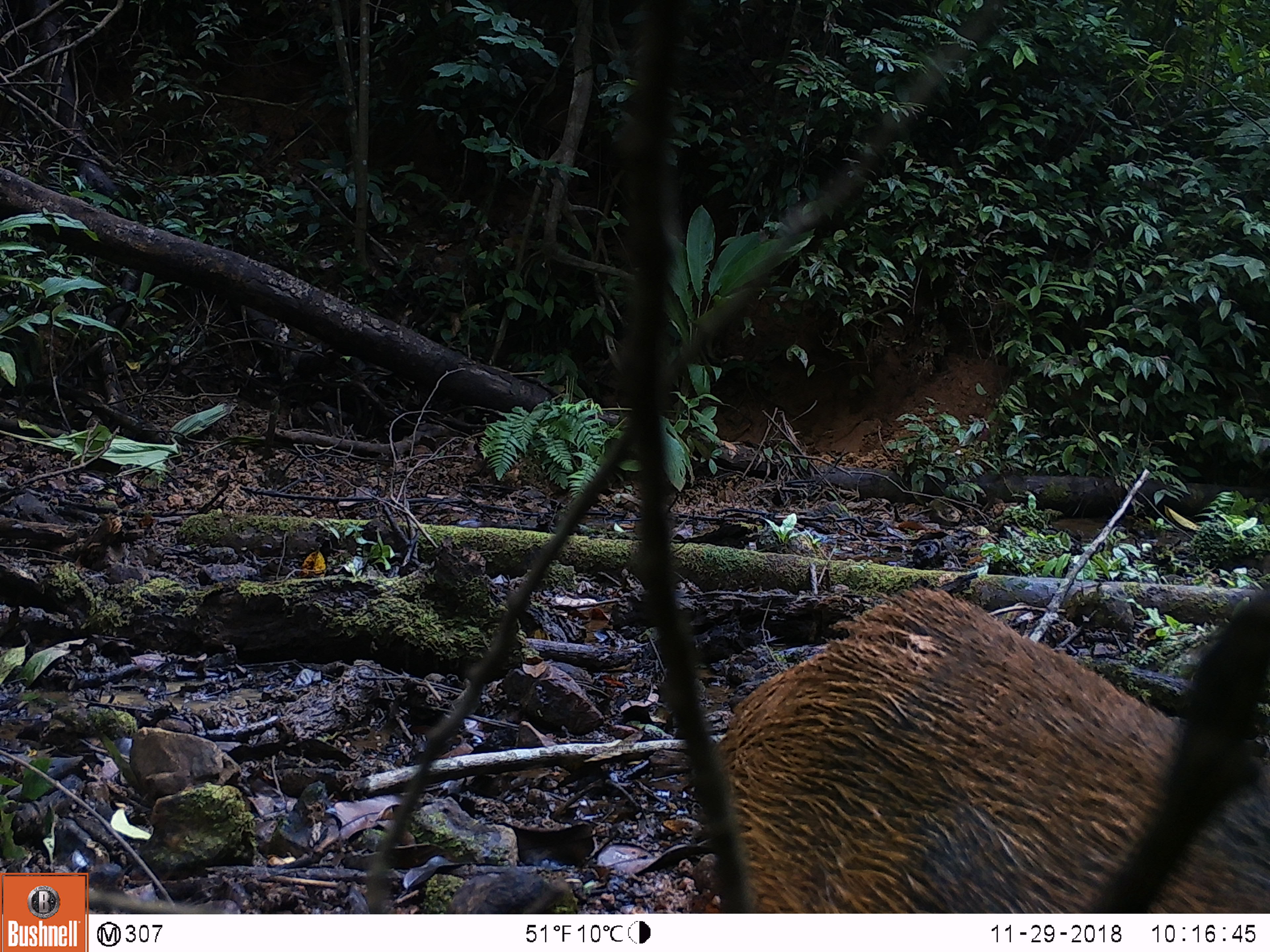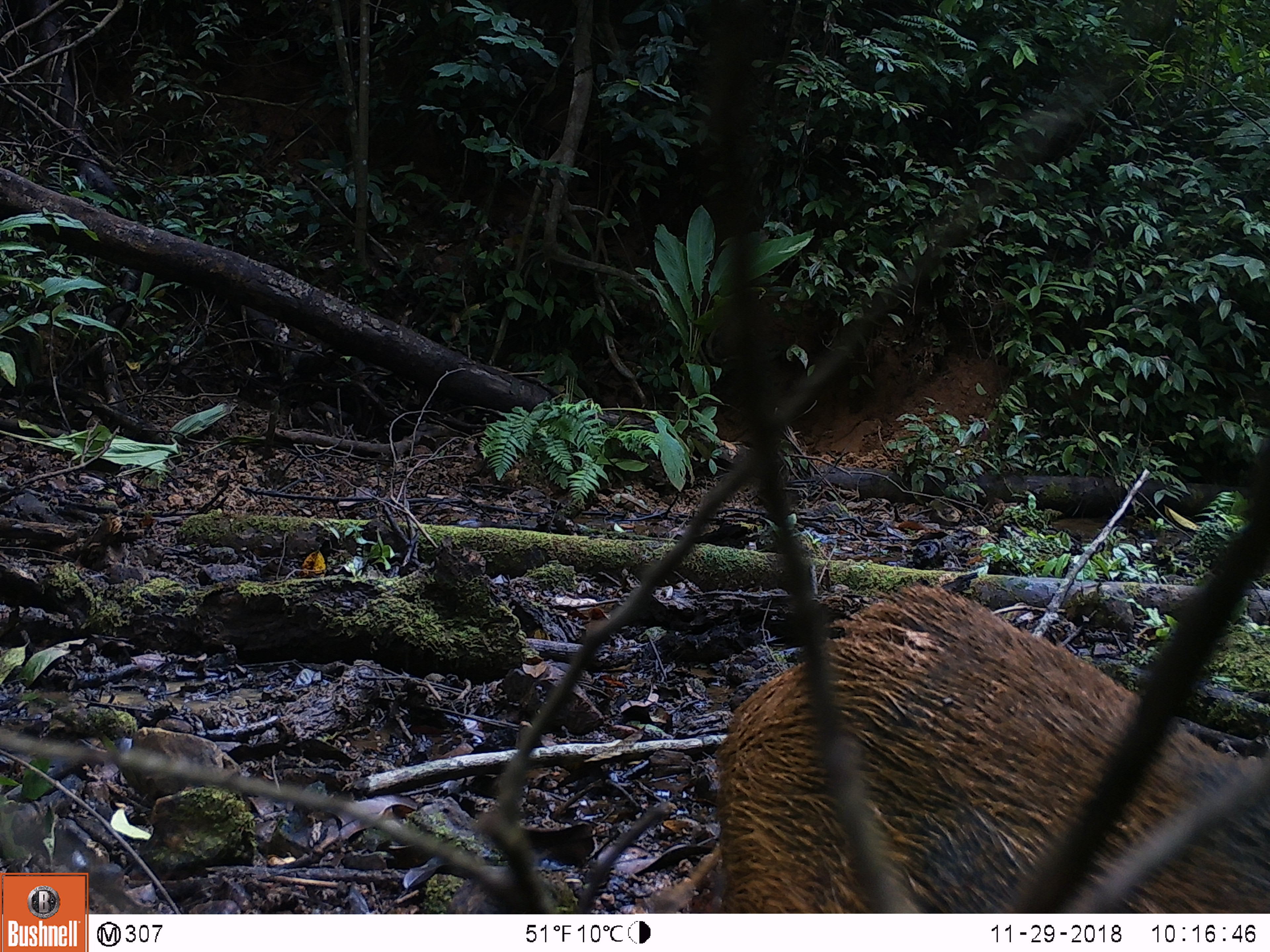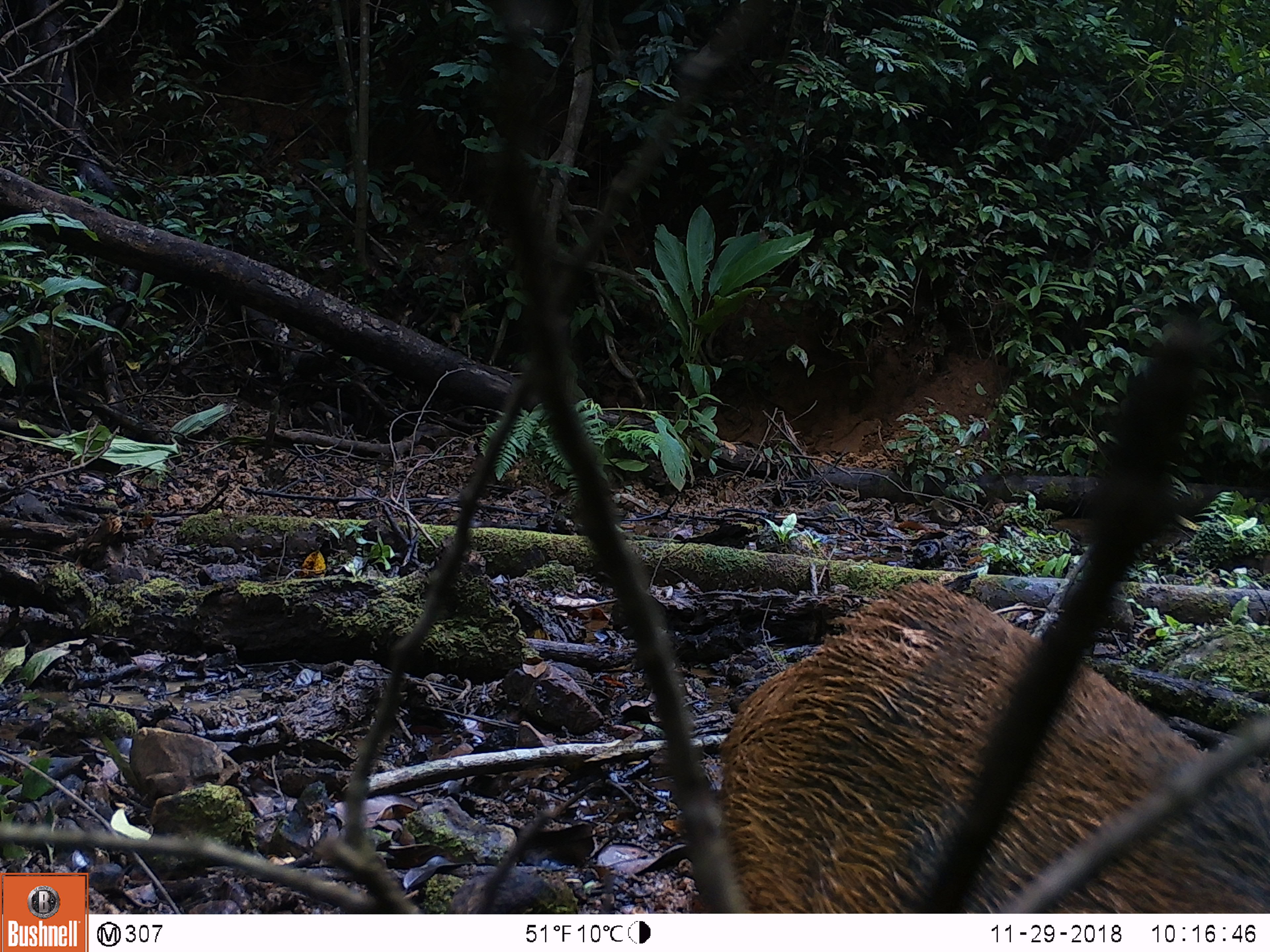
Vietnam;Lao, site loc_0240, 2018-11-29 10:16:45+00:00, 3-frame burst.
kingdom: Animalia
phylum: Chordata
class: Mammalia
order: Artiodactyla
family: Suidae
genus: Sus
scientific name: Sus scrofa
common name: eurasian wild pig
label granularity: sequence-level